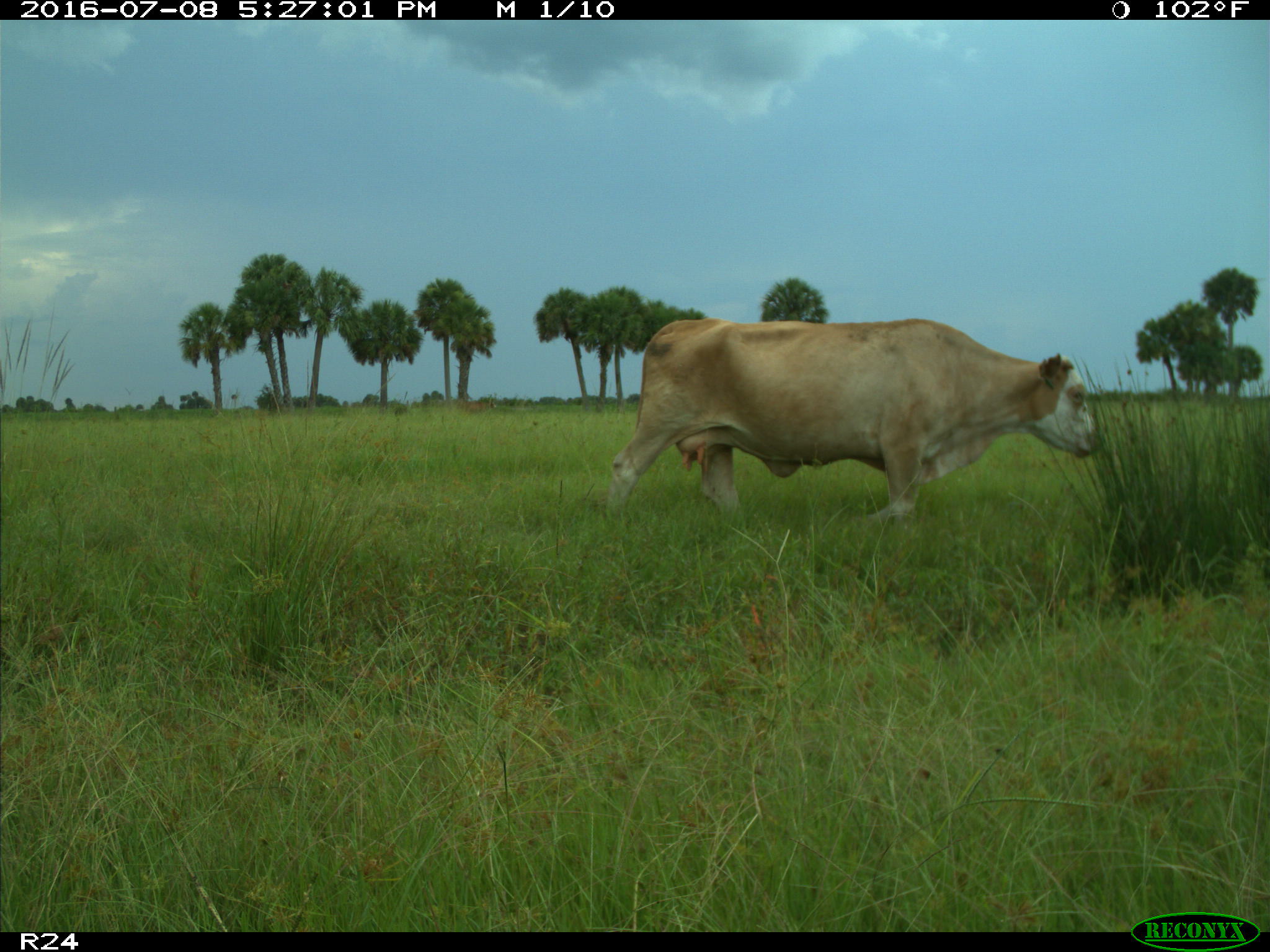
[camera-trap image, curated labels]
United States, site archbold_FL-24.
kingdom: Animalia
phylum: Chordata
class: Mammalia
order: Artiodactyla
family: Bovidae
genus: Bos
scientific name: Bos taurus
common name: domestic cow